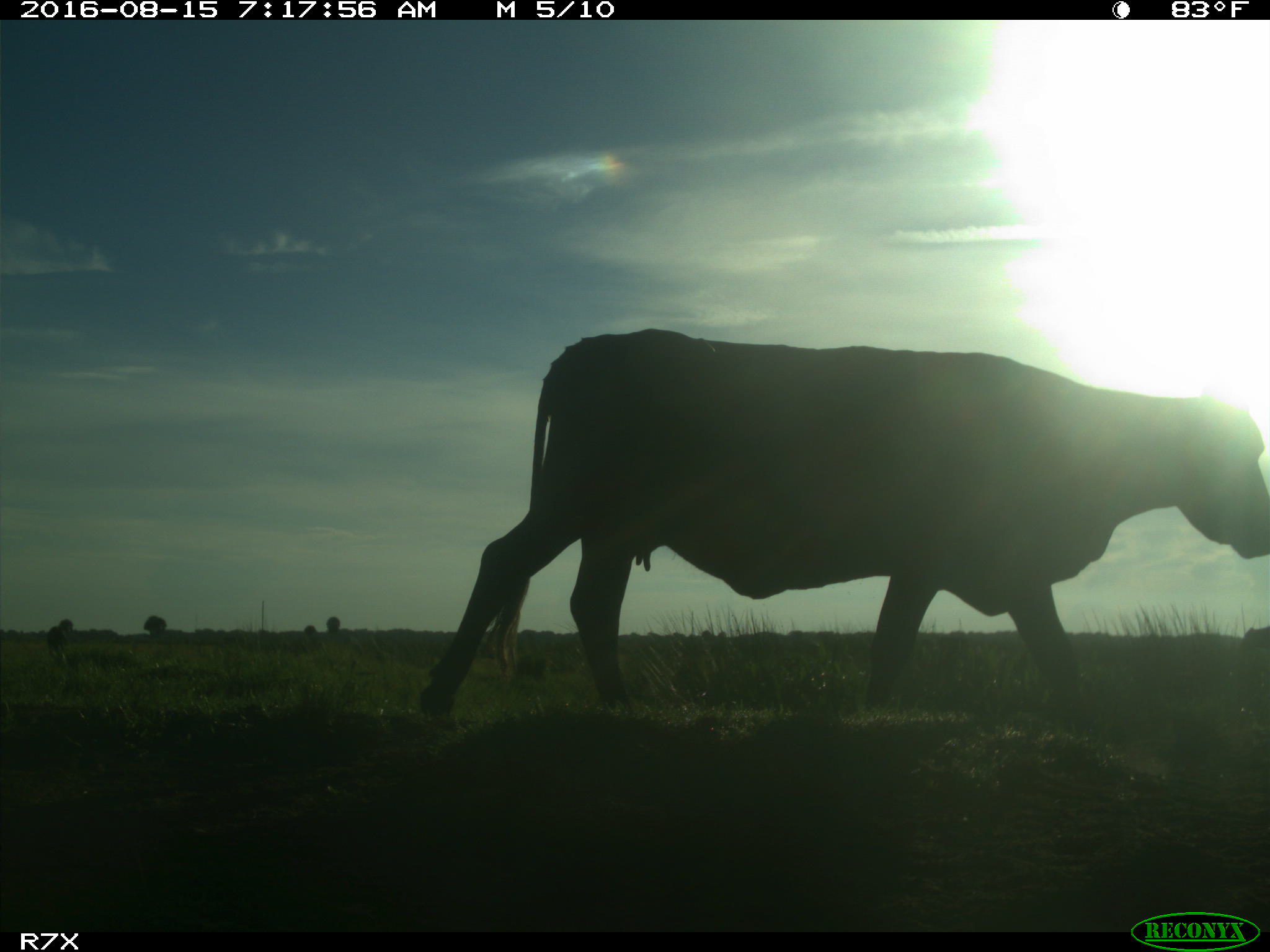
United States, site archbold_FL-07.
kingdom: Animalia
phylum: Chordata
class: Mammalia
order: Artiodactyla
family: Bovidae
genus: Bos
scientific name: Bos taurus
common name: domestic cow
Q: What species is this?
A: Bos taurus (domestic cow).